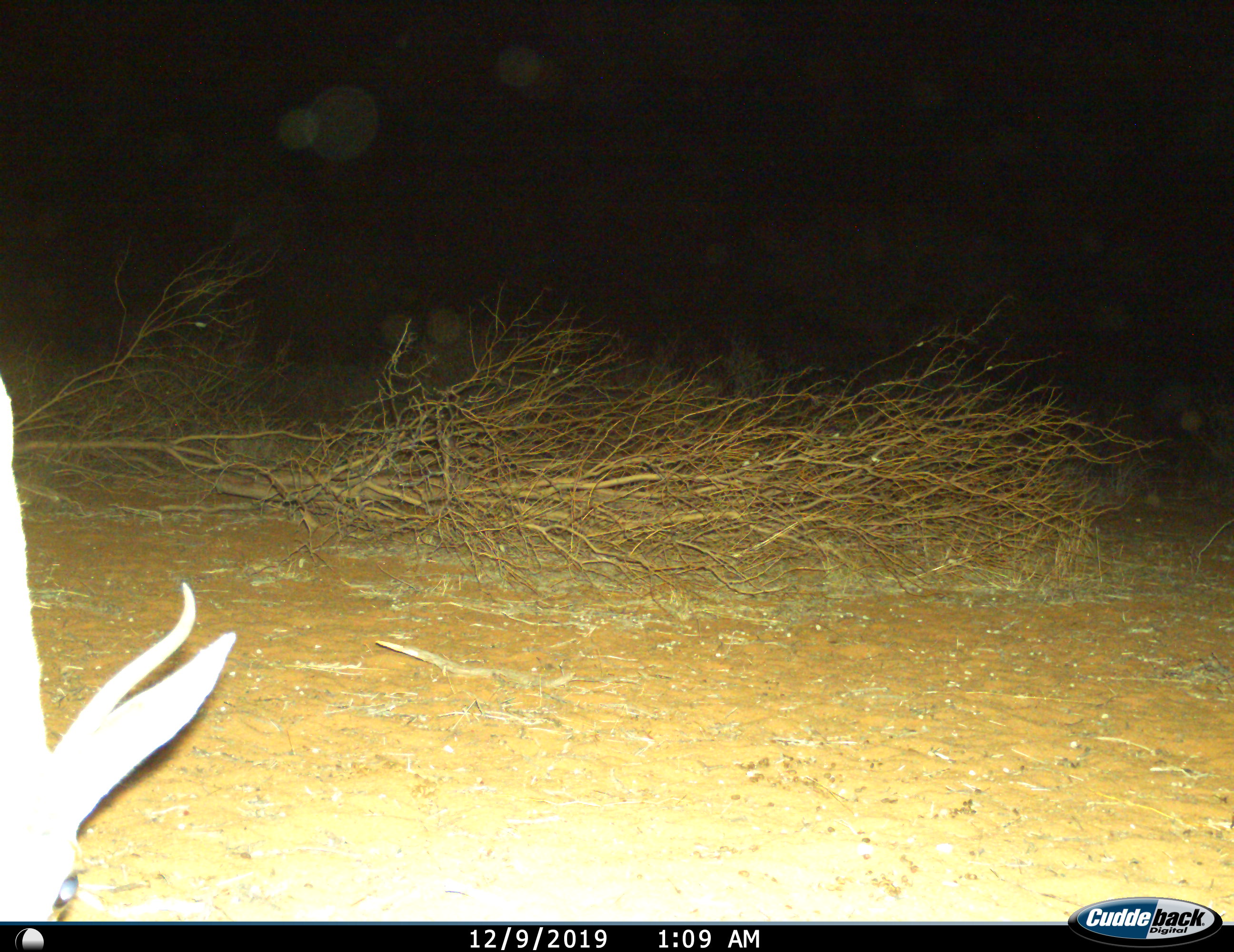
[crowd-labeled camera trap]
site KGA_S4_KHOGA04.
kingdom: Animalia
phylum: Chordata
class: Mammalia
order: Artiodactyla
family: Bovidae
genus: Antidorcas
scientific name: Antidorcas marsupialis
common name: springbok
Springbok (Antidorcas marsupialis), count 1. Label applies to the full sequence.